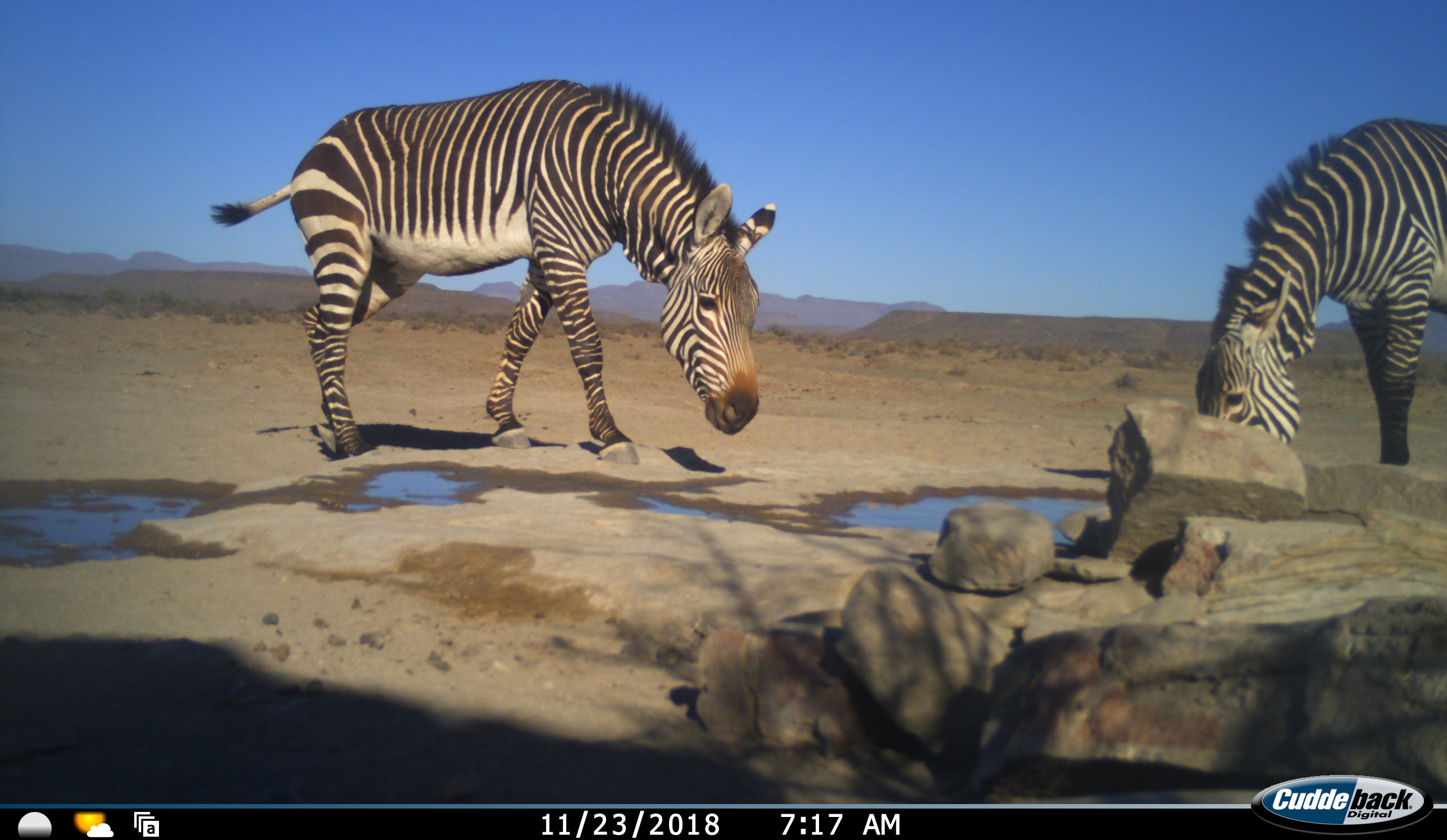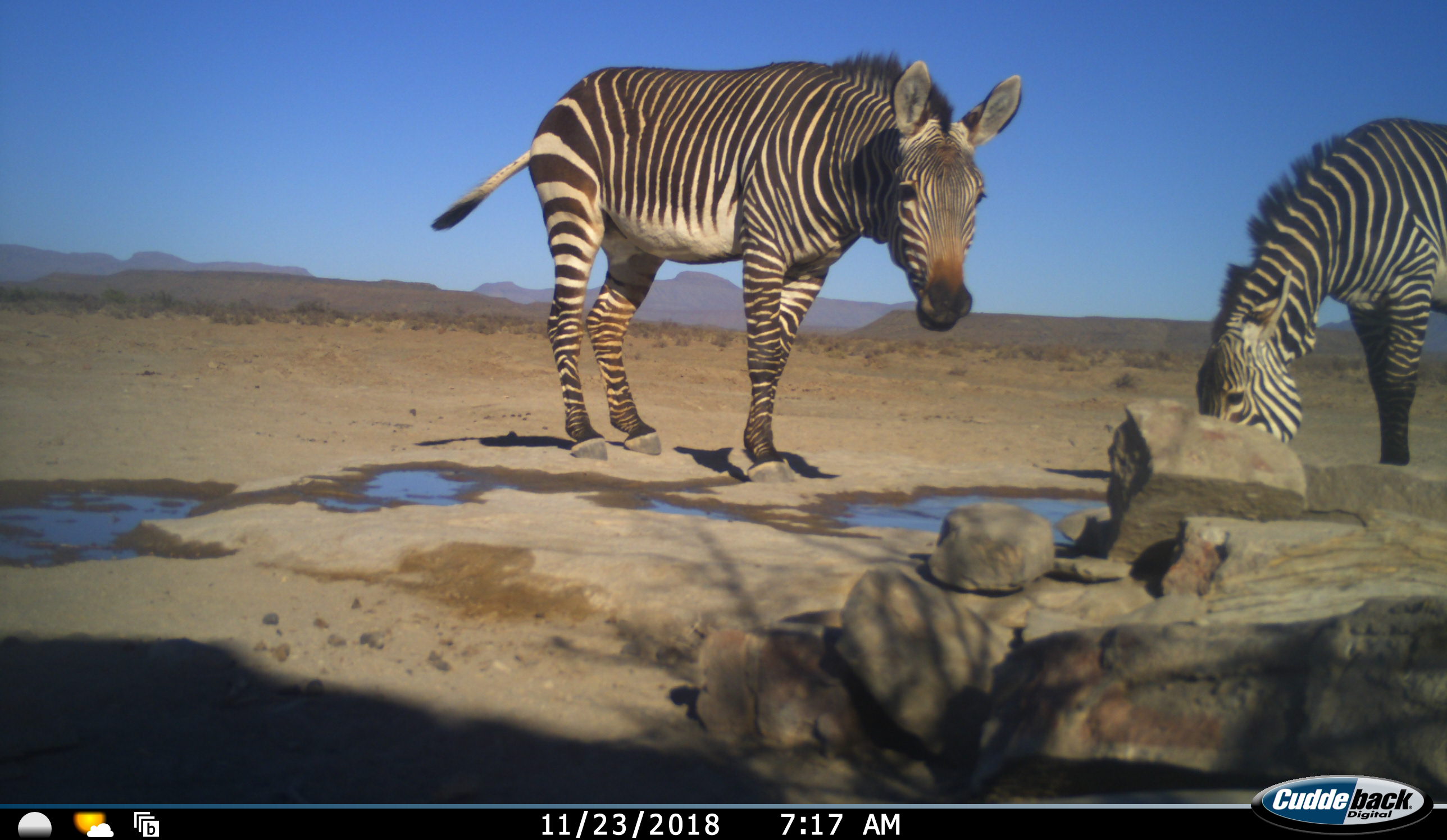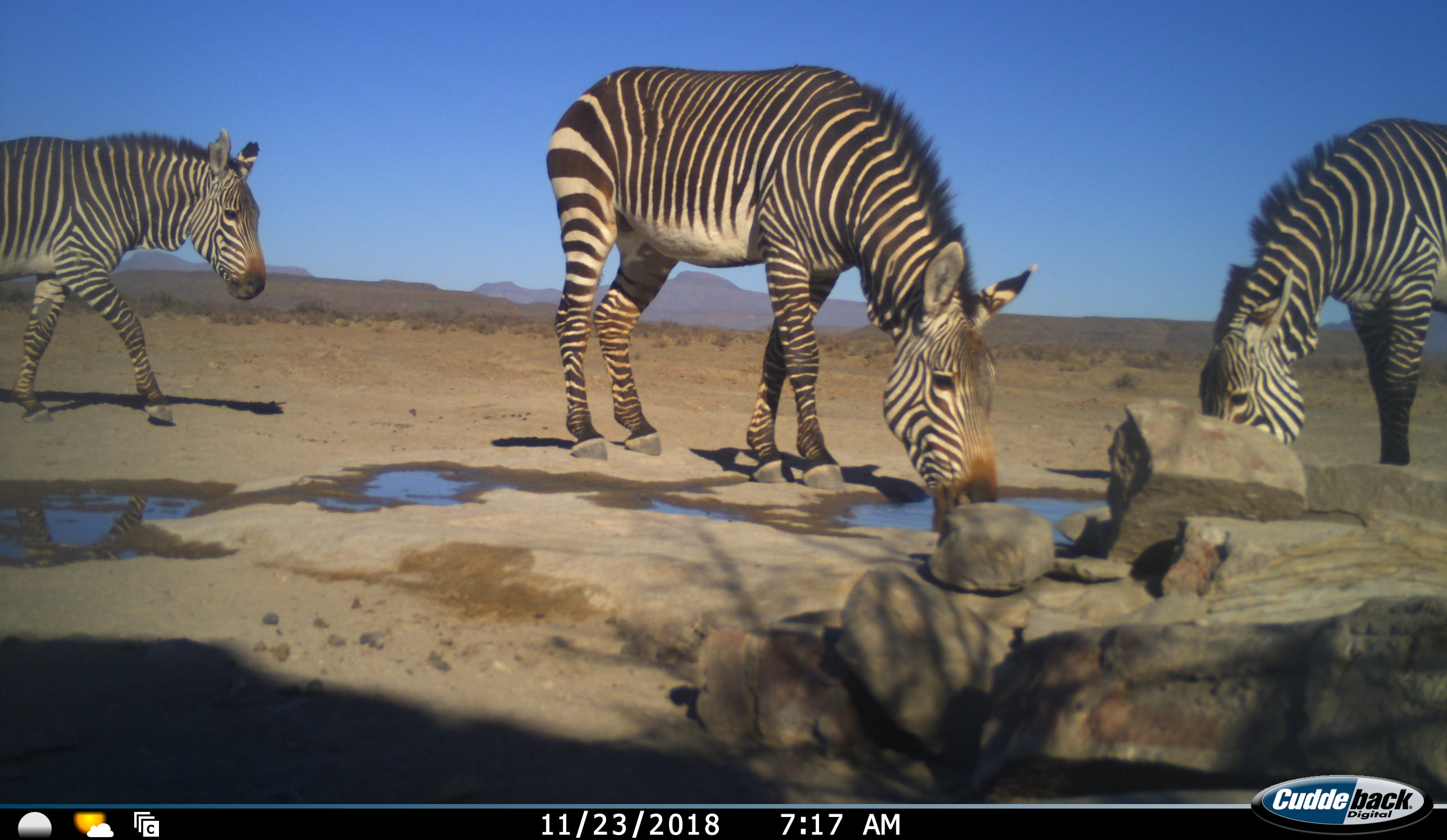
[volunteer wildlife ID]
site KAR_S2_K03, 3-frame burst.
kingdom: Animalia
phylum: Chordata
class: Mammalia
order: Perissodactyla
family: Equidae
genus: Equus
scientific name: Equus zebra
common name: mountain zebra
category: zebramountain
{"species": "zebramountain (mountain zebra) (Equus zebra)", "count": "3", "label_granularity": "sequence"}